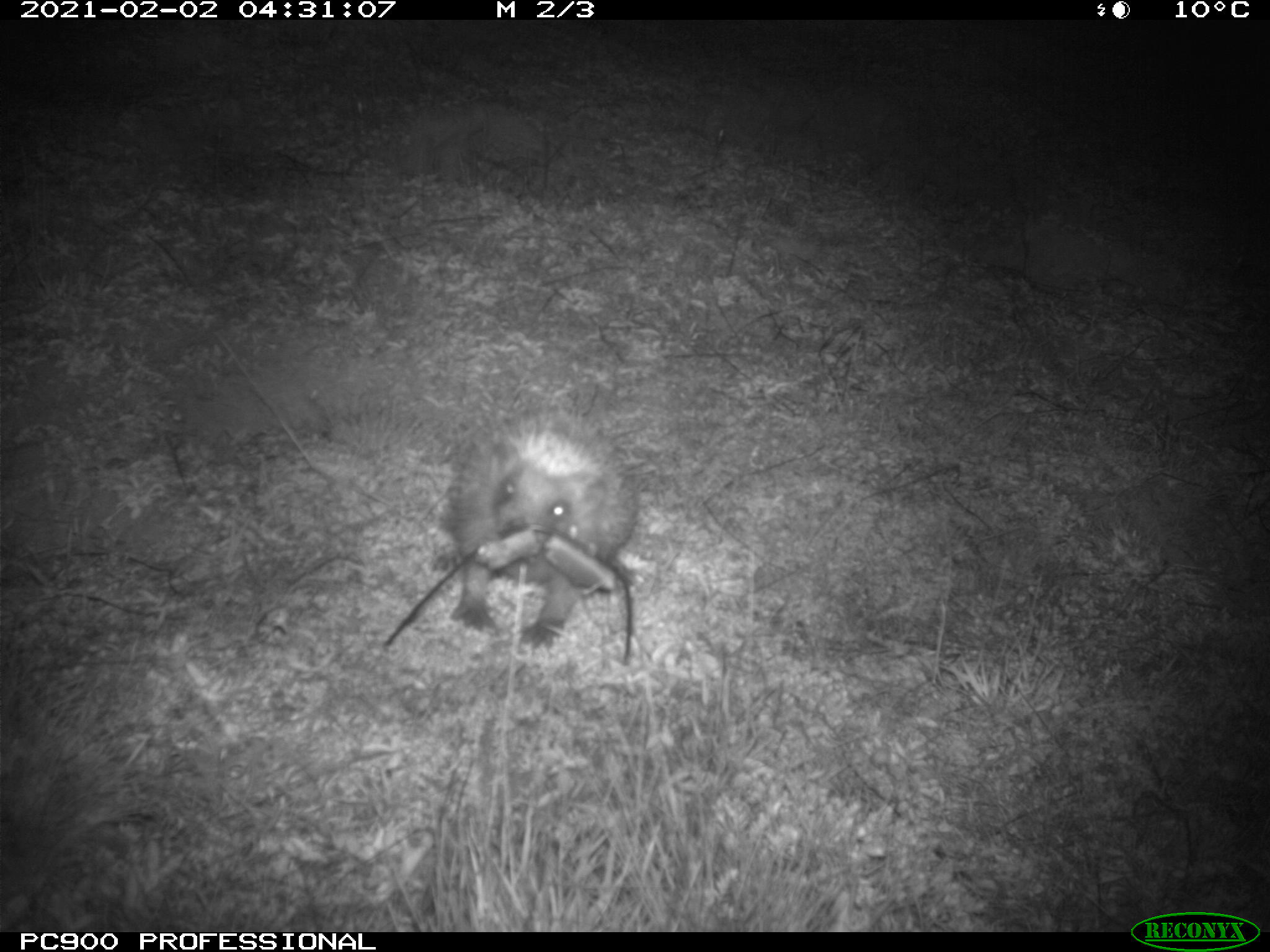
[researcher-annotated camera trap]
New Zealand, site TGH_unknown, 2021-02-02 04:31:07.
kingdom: Animalia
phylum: Chordata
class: Mammalia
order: Eulipotyphla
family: Erinaceidae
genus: Erinaceus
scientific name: Erinaceus europaeus europaeus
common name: european hedgehog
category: hedgehog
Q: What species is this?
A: Hedgehog (european hedgehog) (Erinaceus europaeus europaeus).